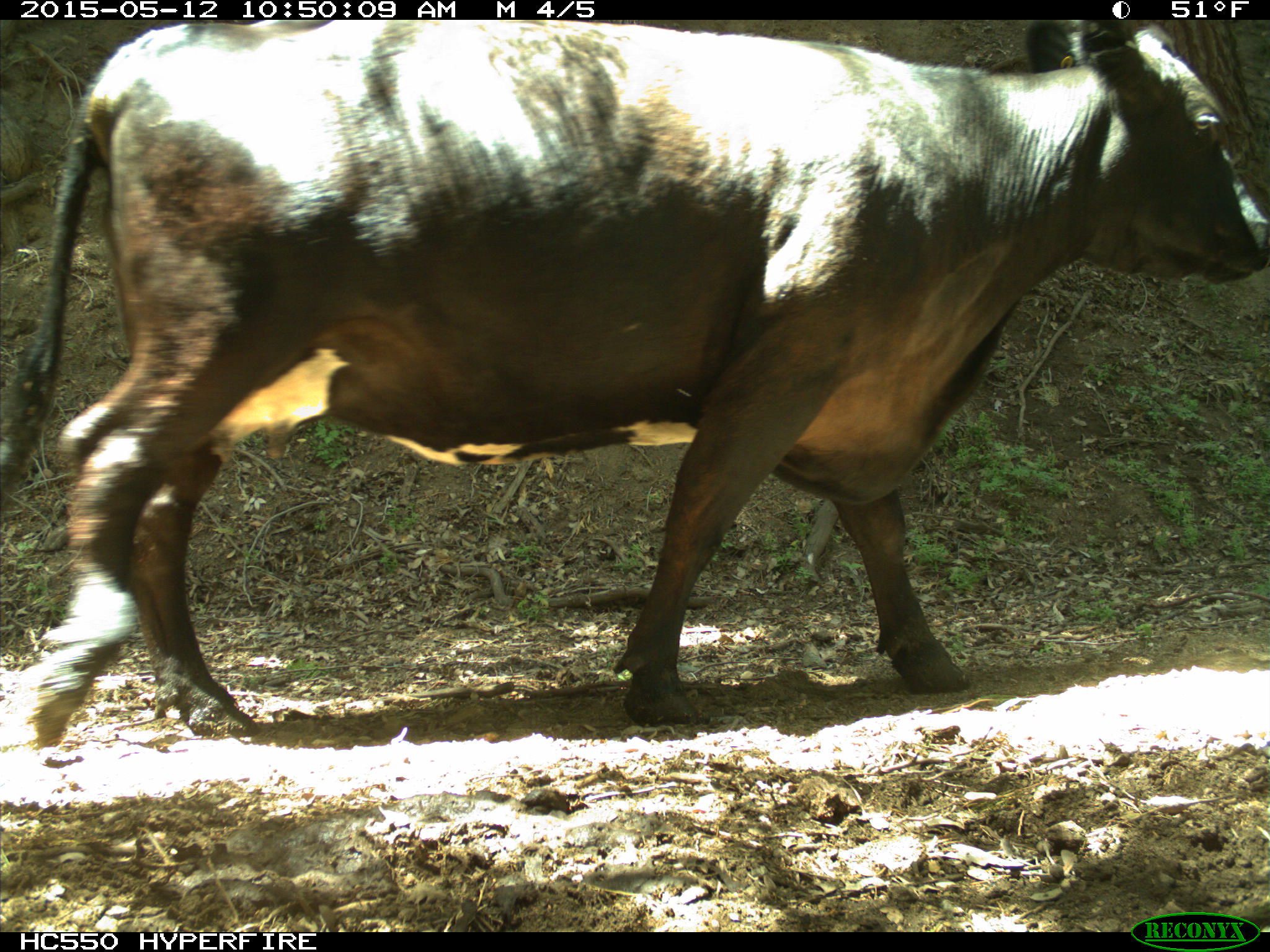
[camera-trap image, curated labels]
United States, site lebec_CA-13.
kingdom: Animalia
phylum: Chordata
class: Mammalia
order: Artiodactyla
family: Bovidae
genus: Bos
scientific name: Bos taurus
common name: domestic cow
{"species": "Bos taurus (domestic cow)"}